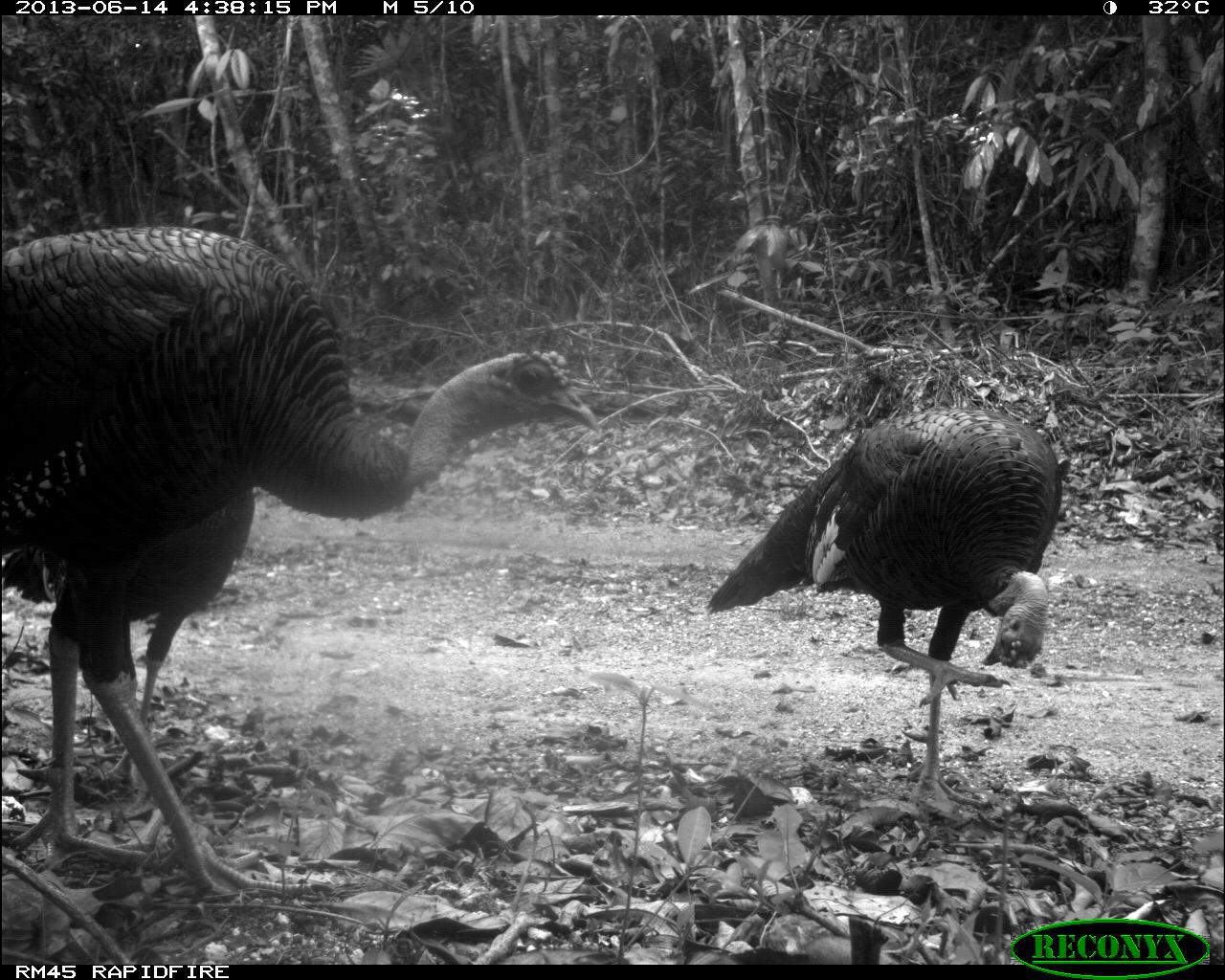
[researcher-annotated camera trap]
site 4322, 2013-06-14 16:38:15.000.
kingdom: Animalia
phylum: Chordata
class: Aves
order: Galliformes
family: Phasianidae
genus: Meleagris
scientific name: Meleagris ocellata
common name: ocellated turkey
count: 3